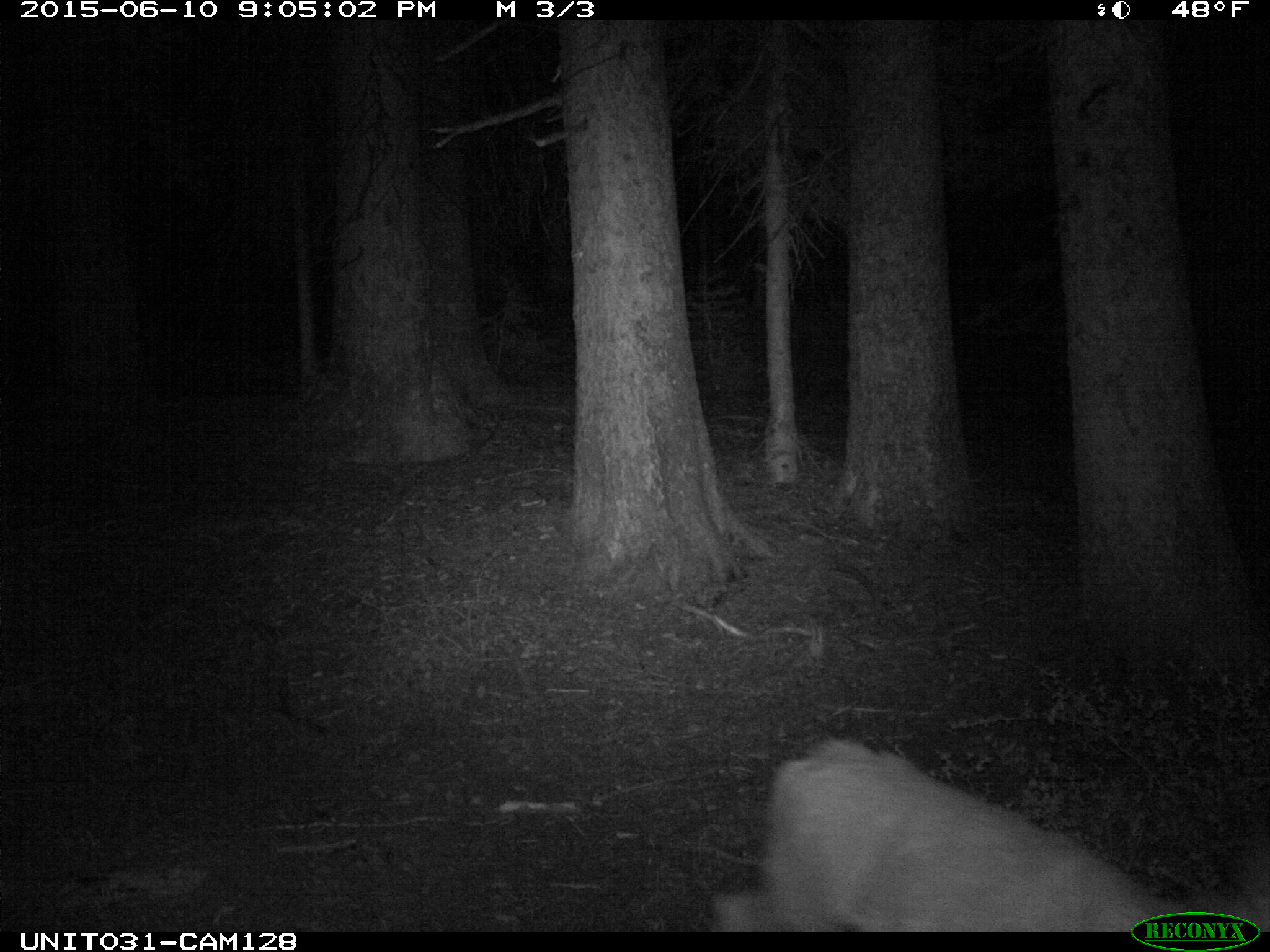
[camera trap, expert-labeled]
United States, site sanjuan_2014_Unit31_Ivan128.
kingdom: Animalia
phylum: Chordata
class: Mammalia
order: Artiodactyla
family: Cervidae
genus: Odocoileus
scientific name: Odocoileus hemionus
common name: mule deer